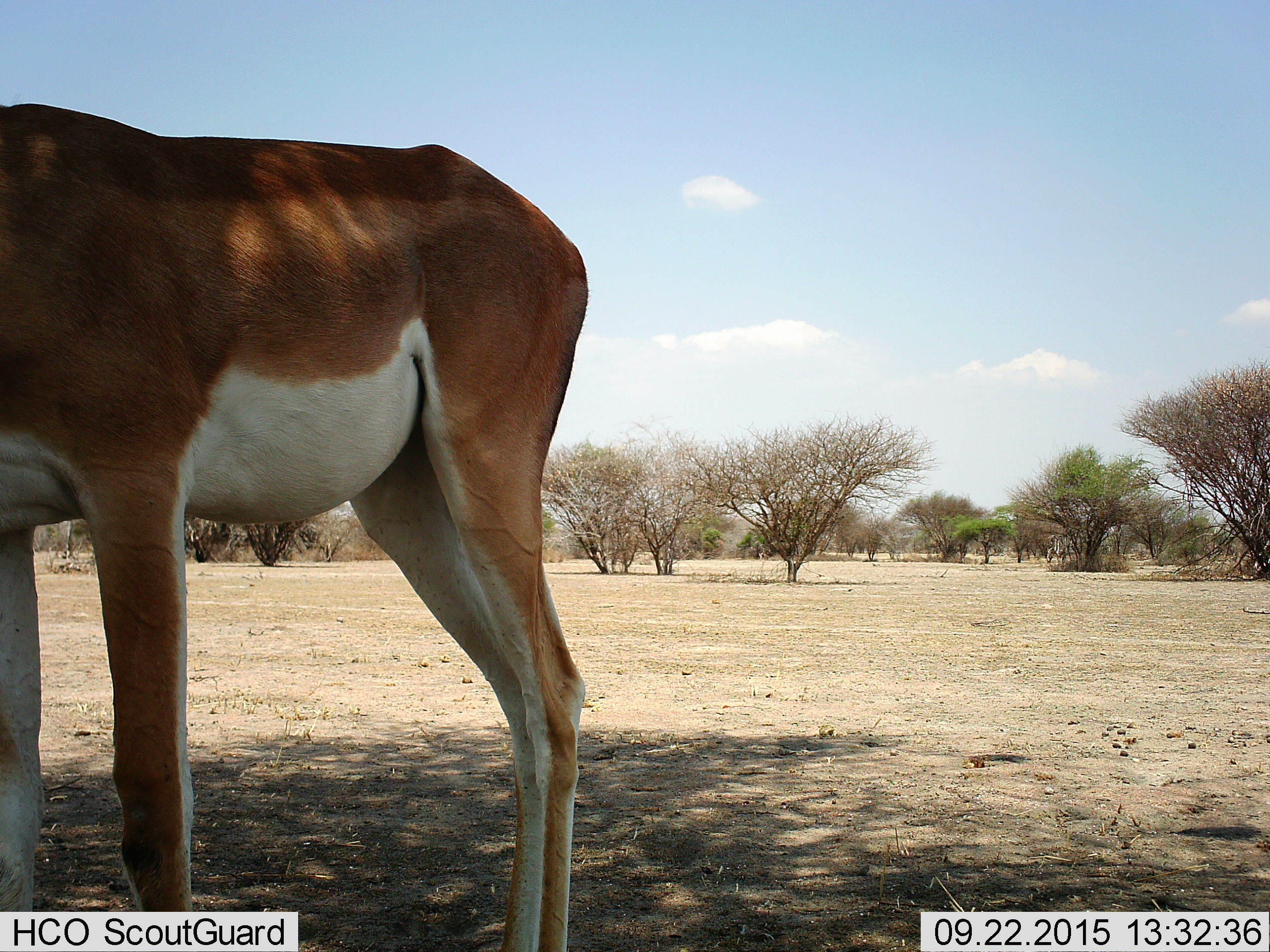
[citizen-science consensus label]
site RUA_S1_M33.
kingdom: Animalia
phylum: Chordata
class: Mammalia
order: Artiodactyla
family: Bovidae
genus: Aepyceros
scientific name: Aepyceros melampus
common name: impala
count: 1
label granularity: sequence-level